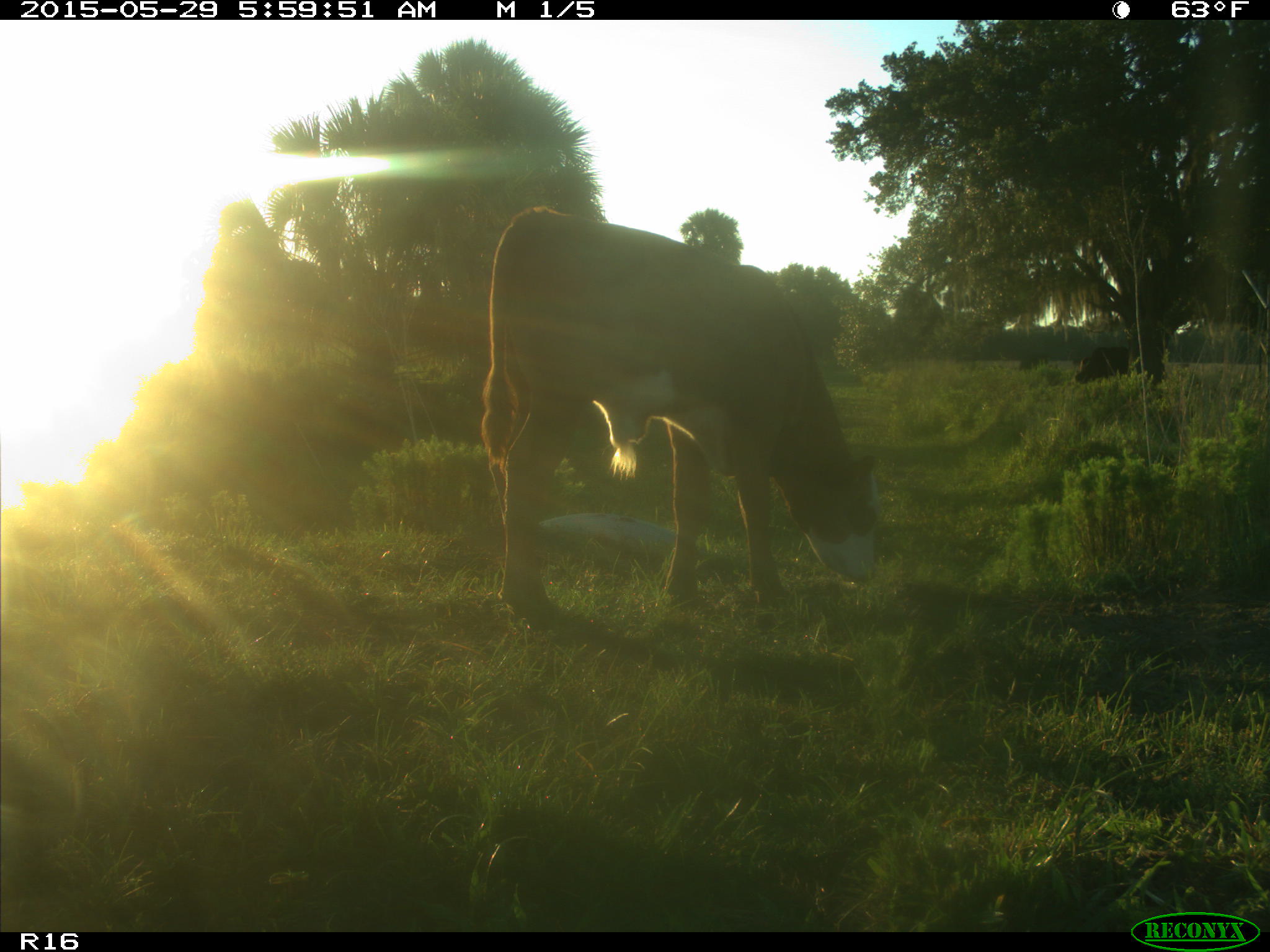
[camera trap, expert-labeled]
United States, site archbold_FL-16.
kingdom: Animalia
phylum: Chordata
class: Mammalia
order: Artiodactyla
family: Bovidae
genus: Bos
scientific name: Bos taurus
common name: domestic cow